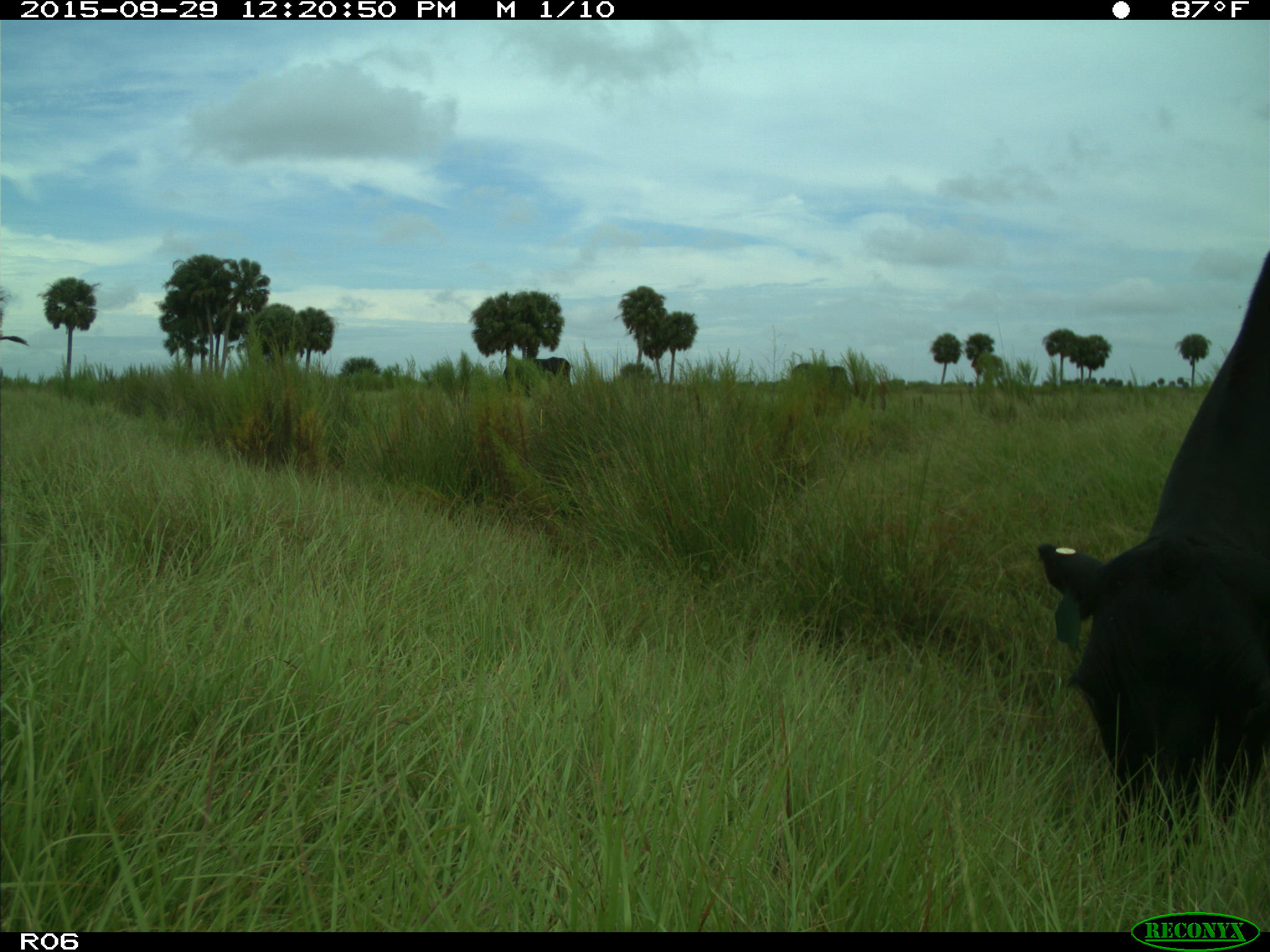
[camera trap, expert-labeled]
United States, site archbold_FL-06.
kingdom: Animalia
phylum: Chordata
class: Mammalia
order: Artiodactyla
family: Bovidae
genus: Bos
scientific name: Bos taurus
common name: domestic cow